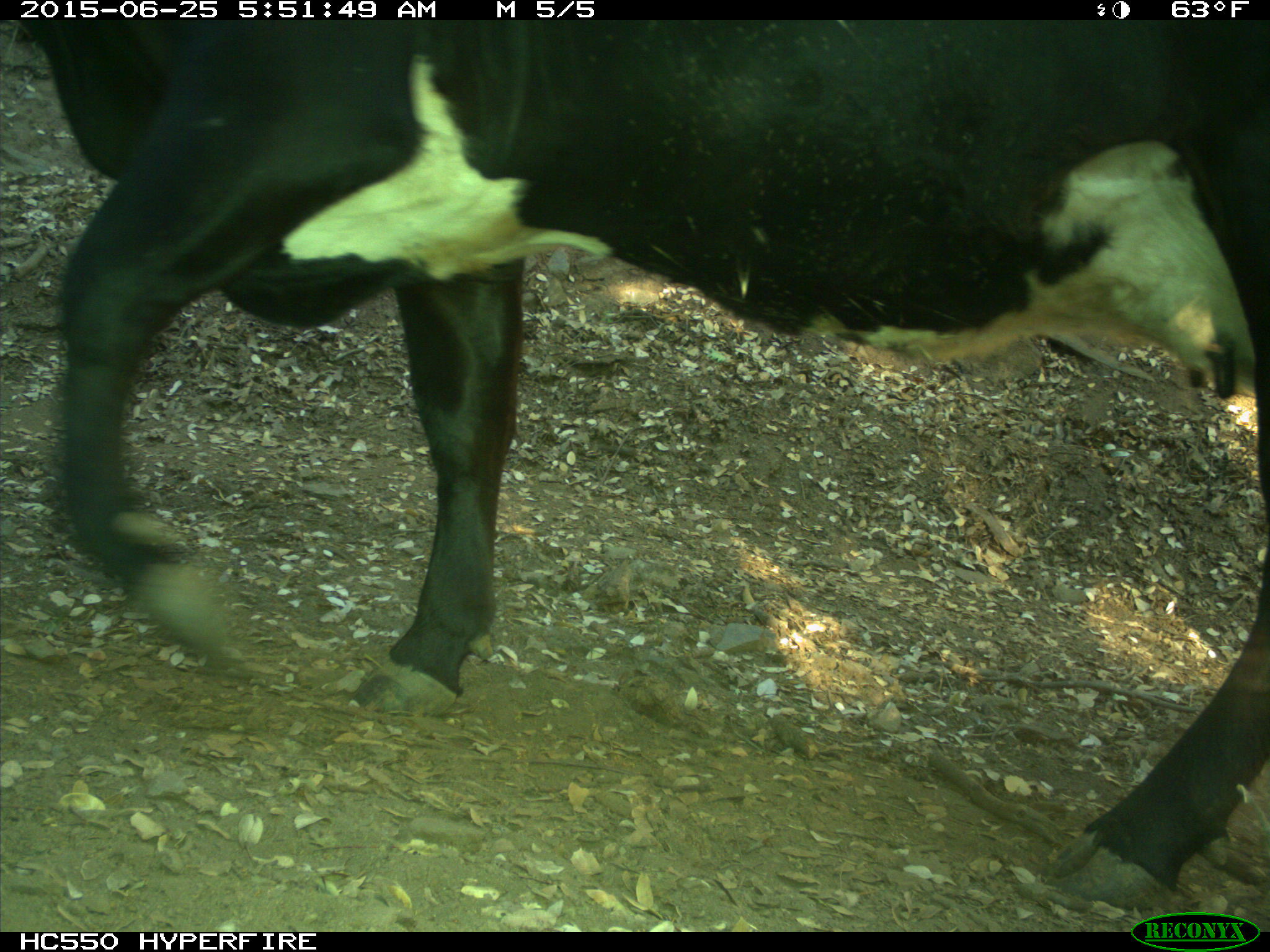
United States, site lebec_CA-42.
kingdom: Animalia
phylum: Chordata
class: Mammalia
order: Artiodactyla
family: Bovidae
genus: Bos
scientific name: Bos taurus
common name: domestic cow